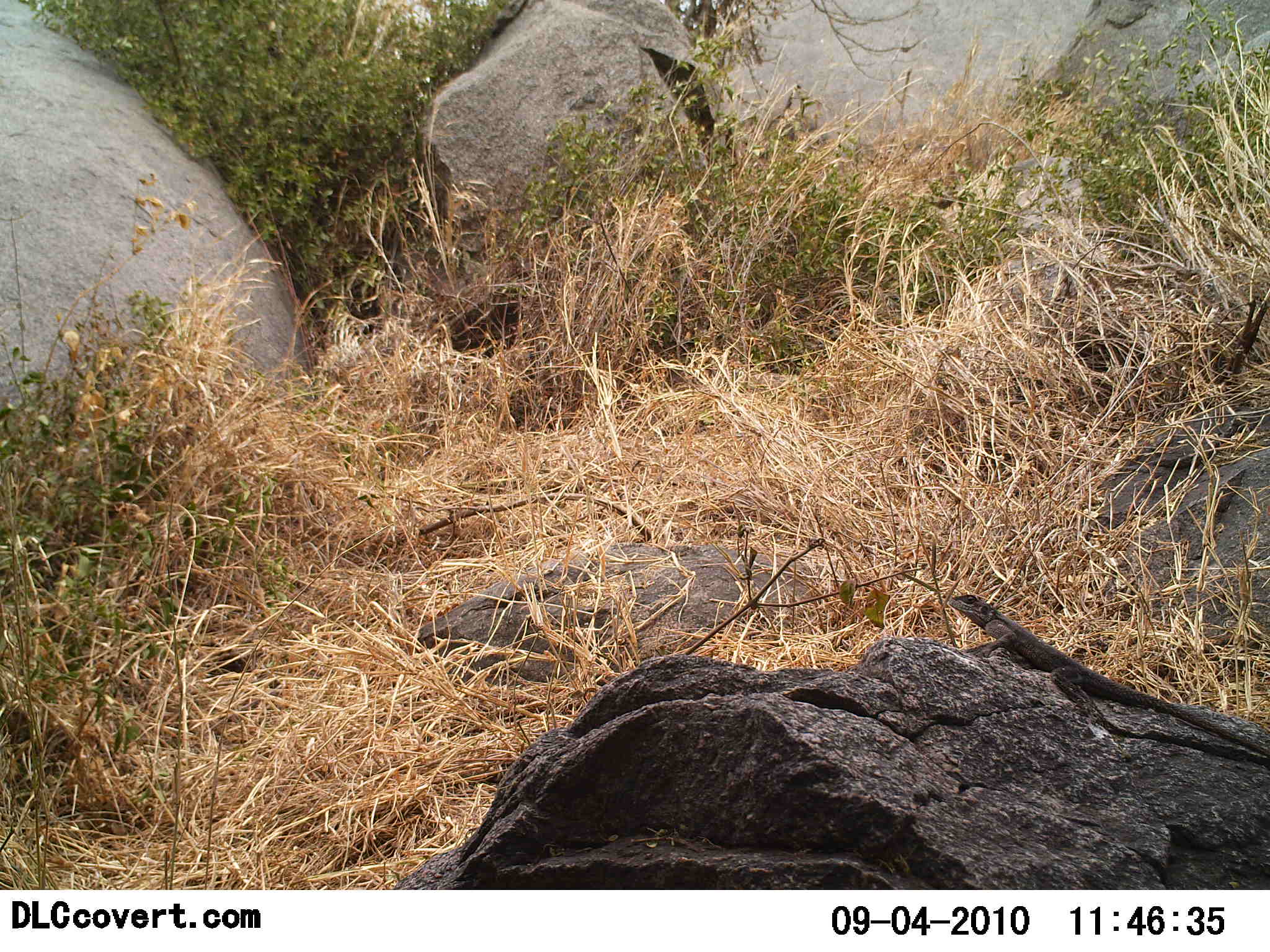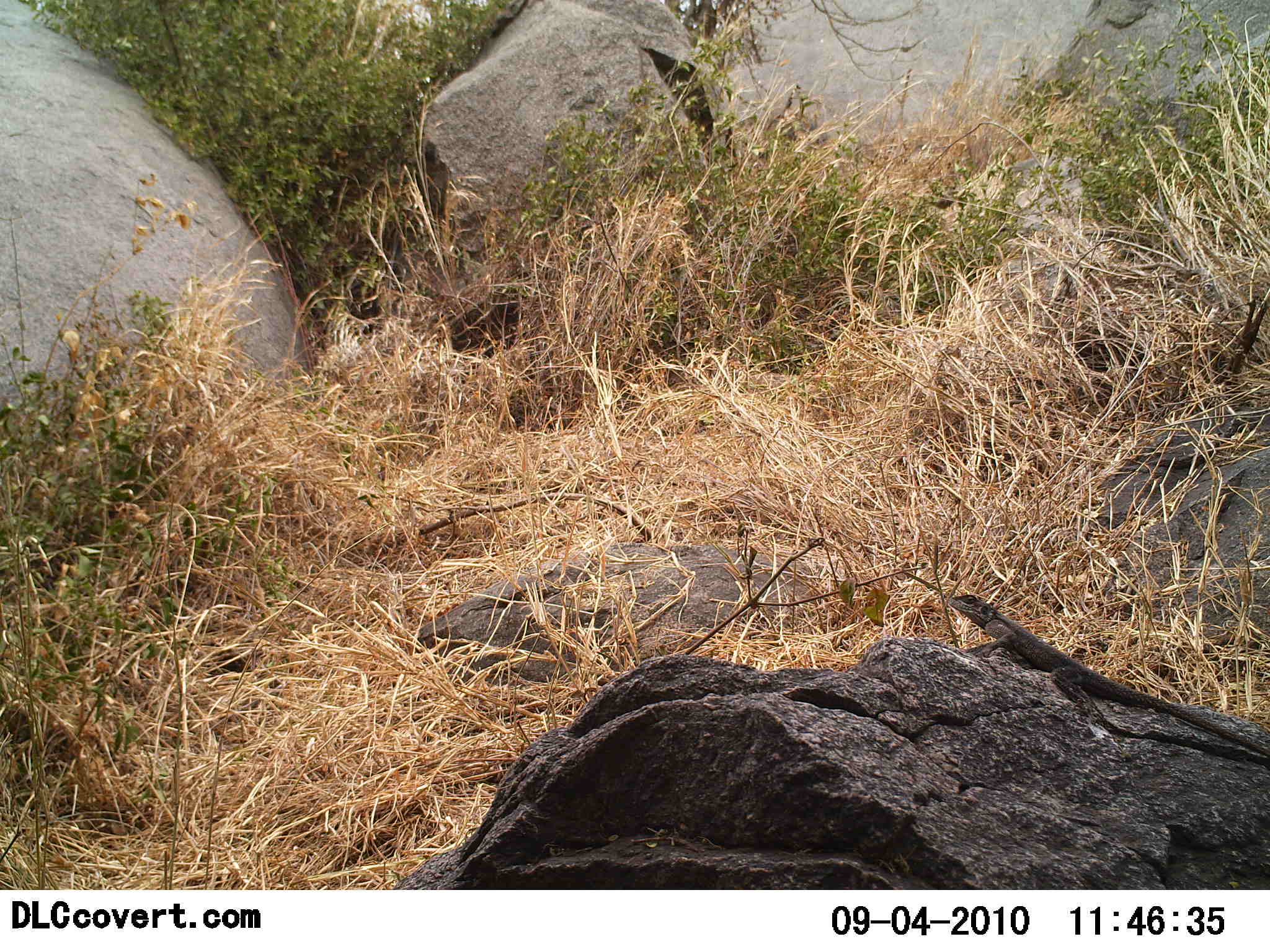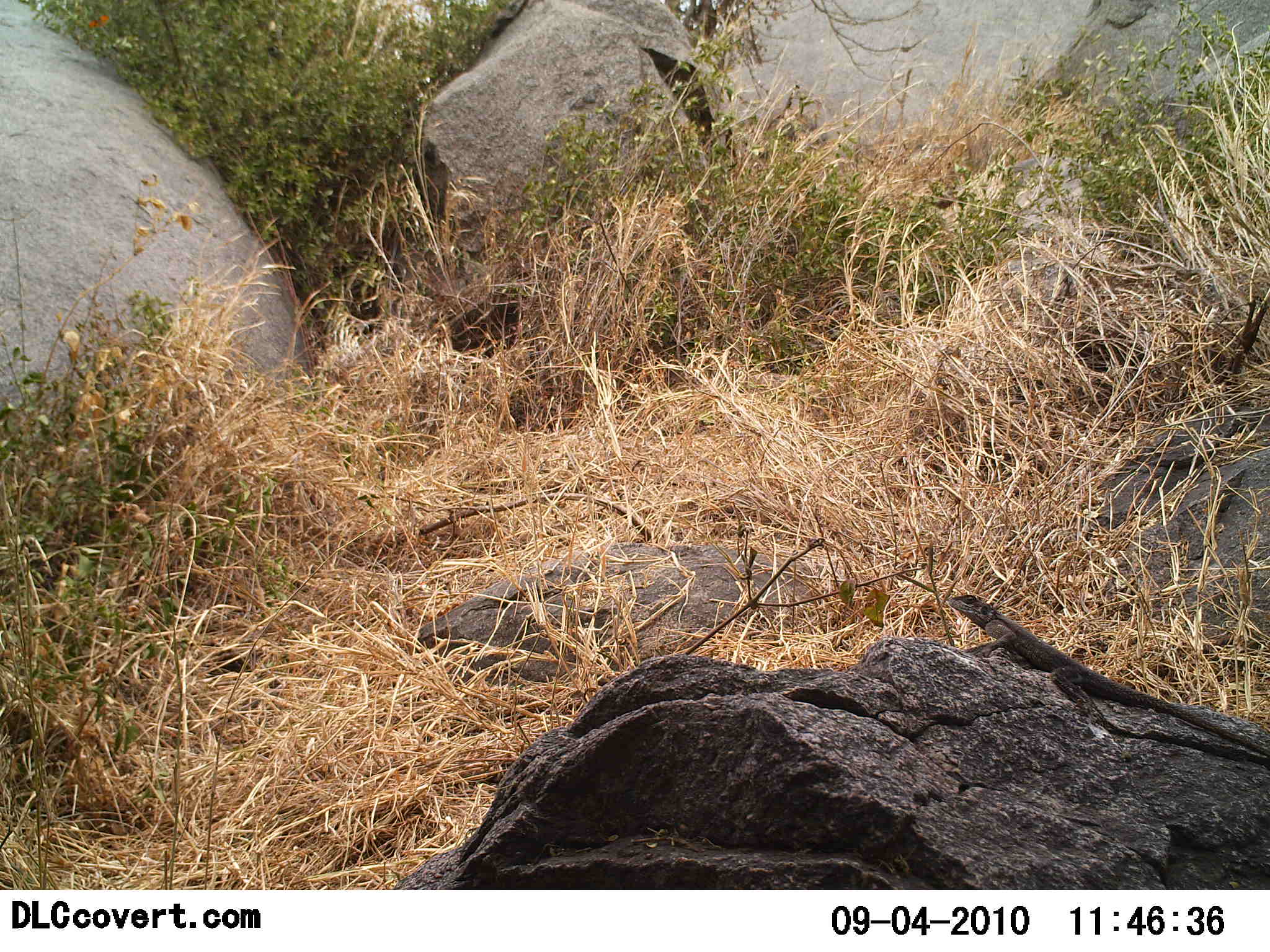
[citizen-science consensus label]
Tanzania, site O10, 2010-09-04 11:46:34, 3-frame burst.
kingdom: Animalia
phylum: Chordata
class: Reptilia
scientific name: Reptilia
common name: reptiles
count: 1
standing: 42%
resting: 67%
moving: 0%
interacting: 0%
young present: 0%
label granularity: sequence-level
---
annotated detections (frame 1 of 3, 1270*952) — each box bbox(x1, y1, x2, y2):
animal: bbox(948, 594, 1269, 759)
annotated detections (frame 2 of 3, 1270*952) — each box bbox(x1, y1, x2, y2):
animal: bbox(948, 591, 1269, 759)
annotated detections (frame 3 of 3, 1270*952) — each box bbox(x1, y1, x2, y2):
animal: bbox(948, 594, 1269, 759)